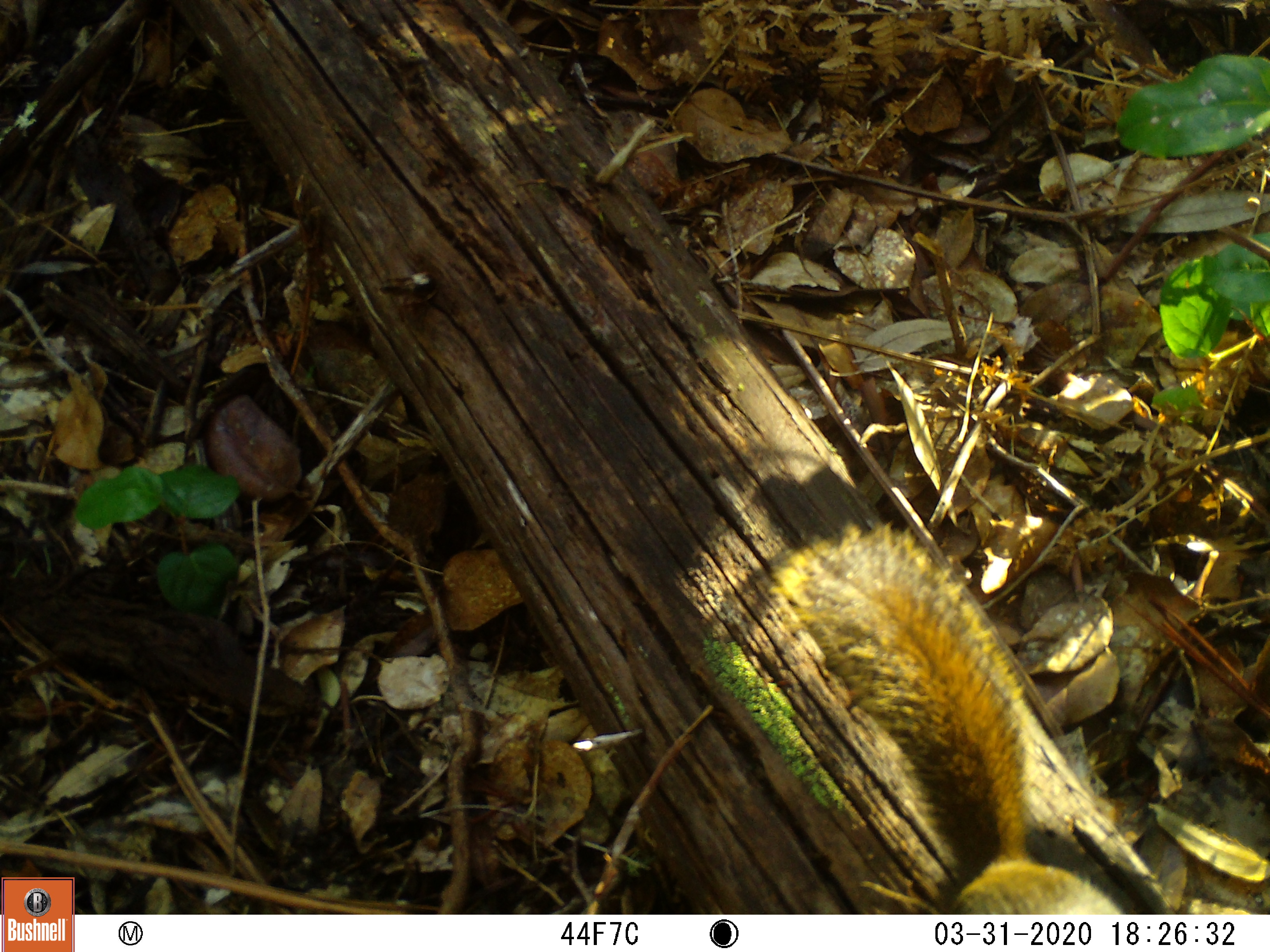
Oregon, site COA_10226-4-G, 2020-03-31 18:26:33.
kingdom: Animalia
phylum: Chordata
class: Mammalia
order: Rodentia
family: Sciuridae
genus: Tamiasciurus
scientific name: Tamiasciurus douglasii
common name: douglas squirrel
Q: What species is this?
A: Douglas squirrel (Tamiasciurus douglasii).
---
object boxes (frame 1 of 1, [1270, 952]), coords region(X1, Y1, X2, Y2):
douglas squirrel: region(776, 512, 1124, 910)